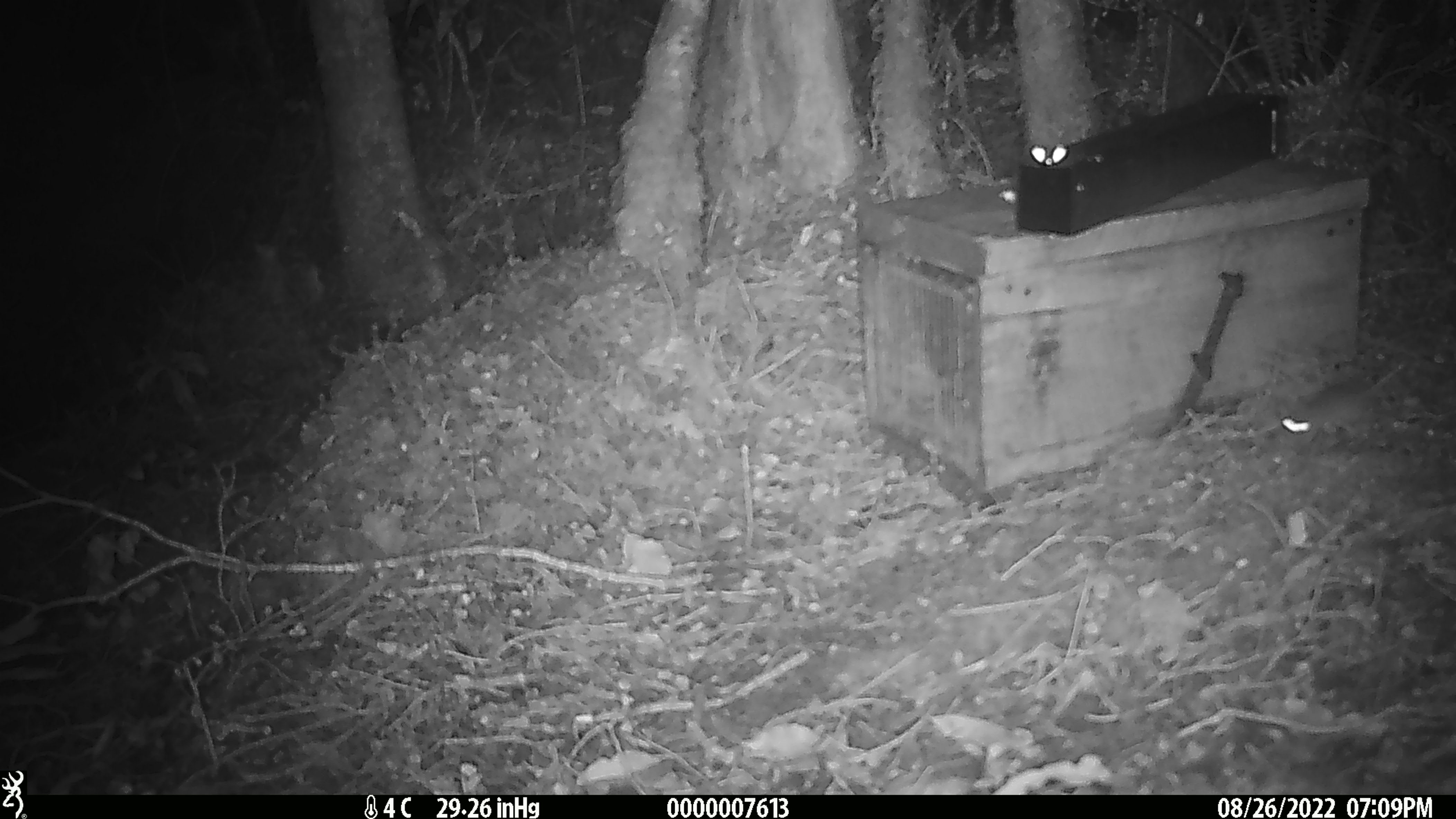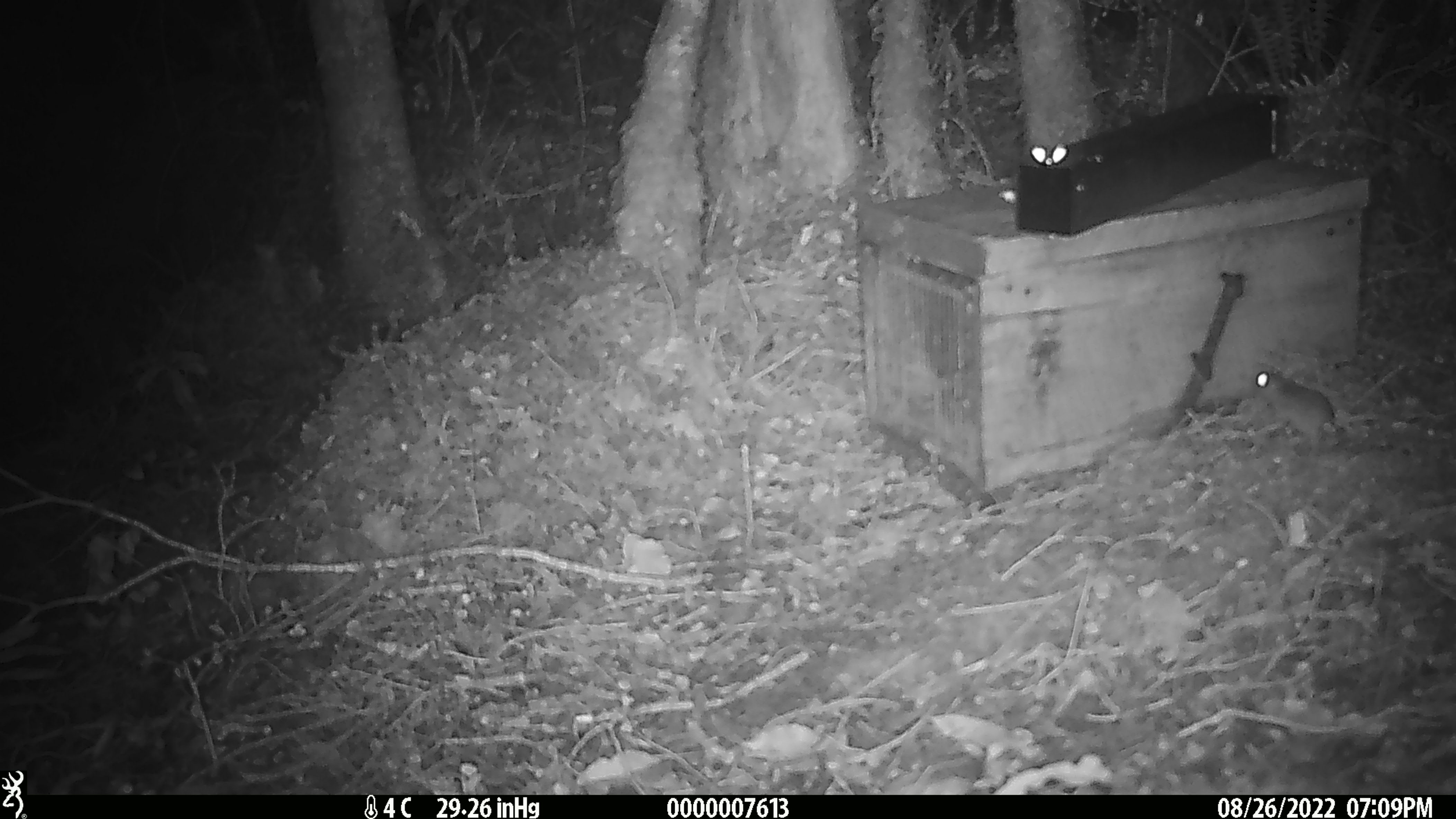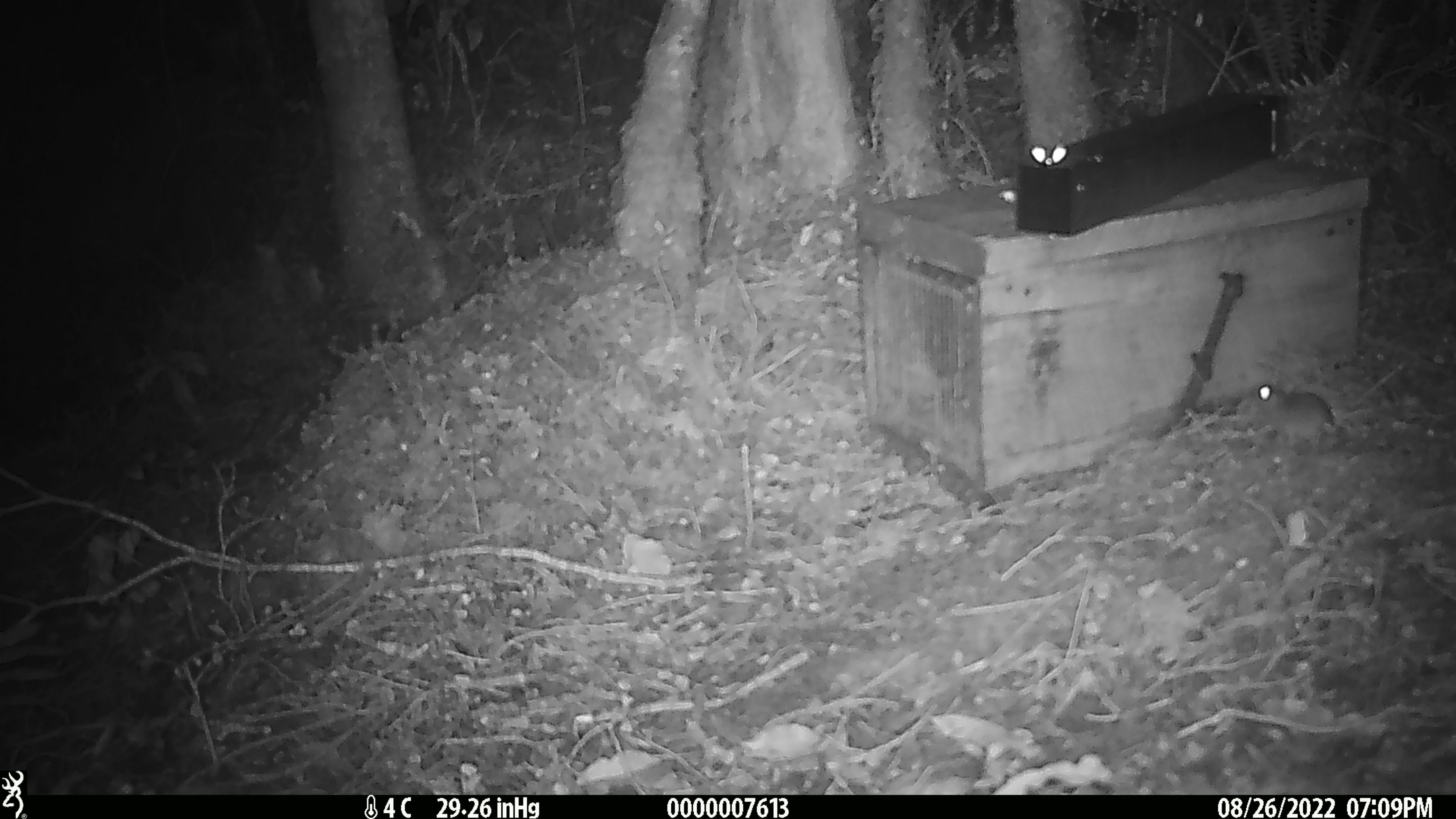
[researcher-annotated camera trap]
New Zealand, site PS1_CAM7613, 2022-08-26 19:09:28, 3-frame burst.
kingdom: Animalia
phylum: Chordata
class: Mammalia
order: Rodentia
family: Muridae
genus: Mus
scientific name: Mus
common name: mouse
Mouse (Mus).